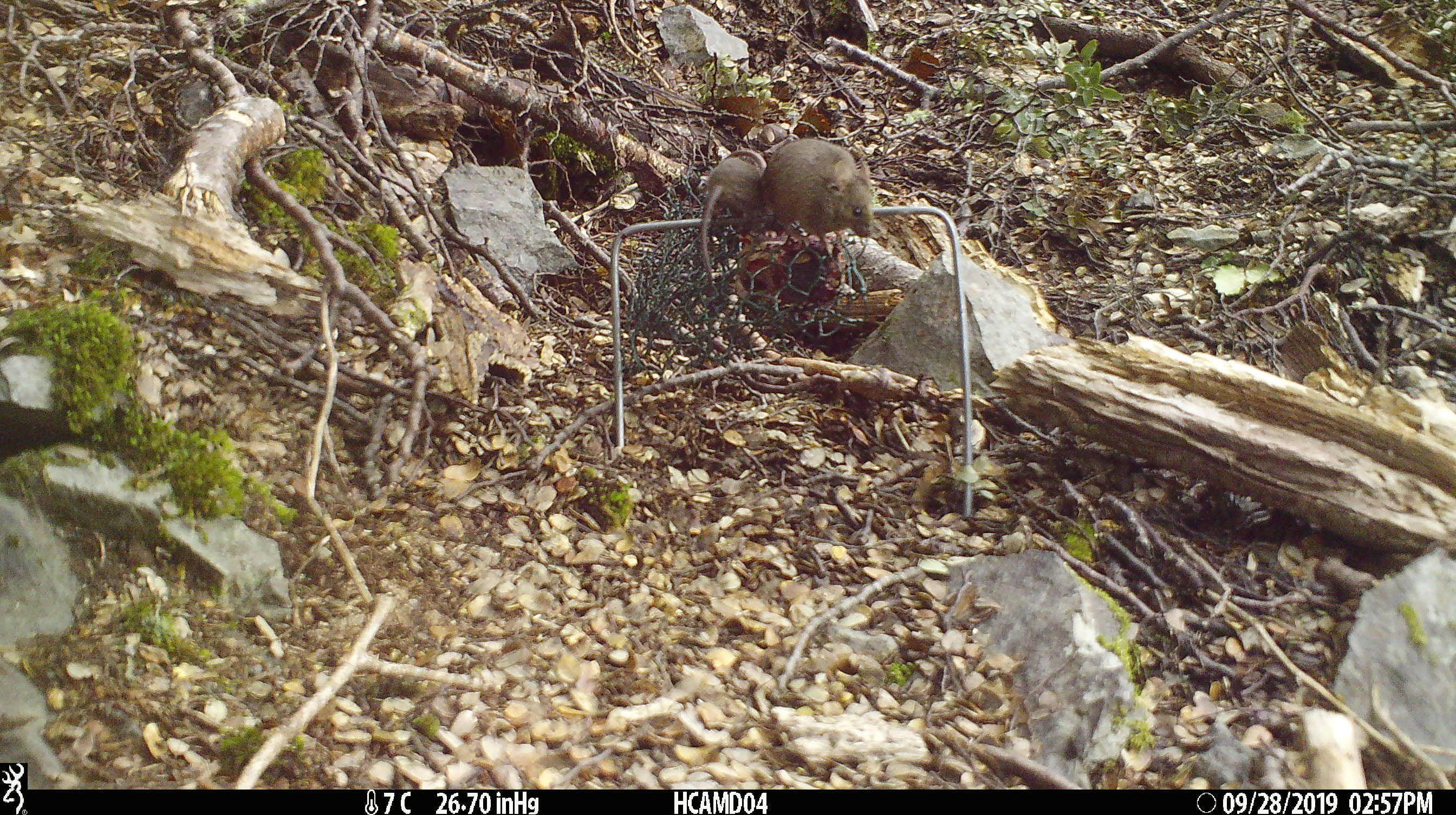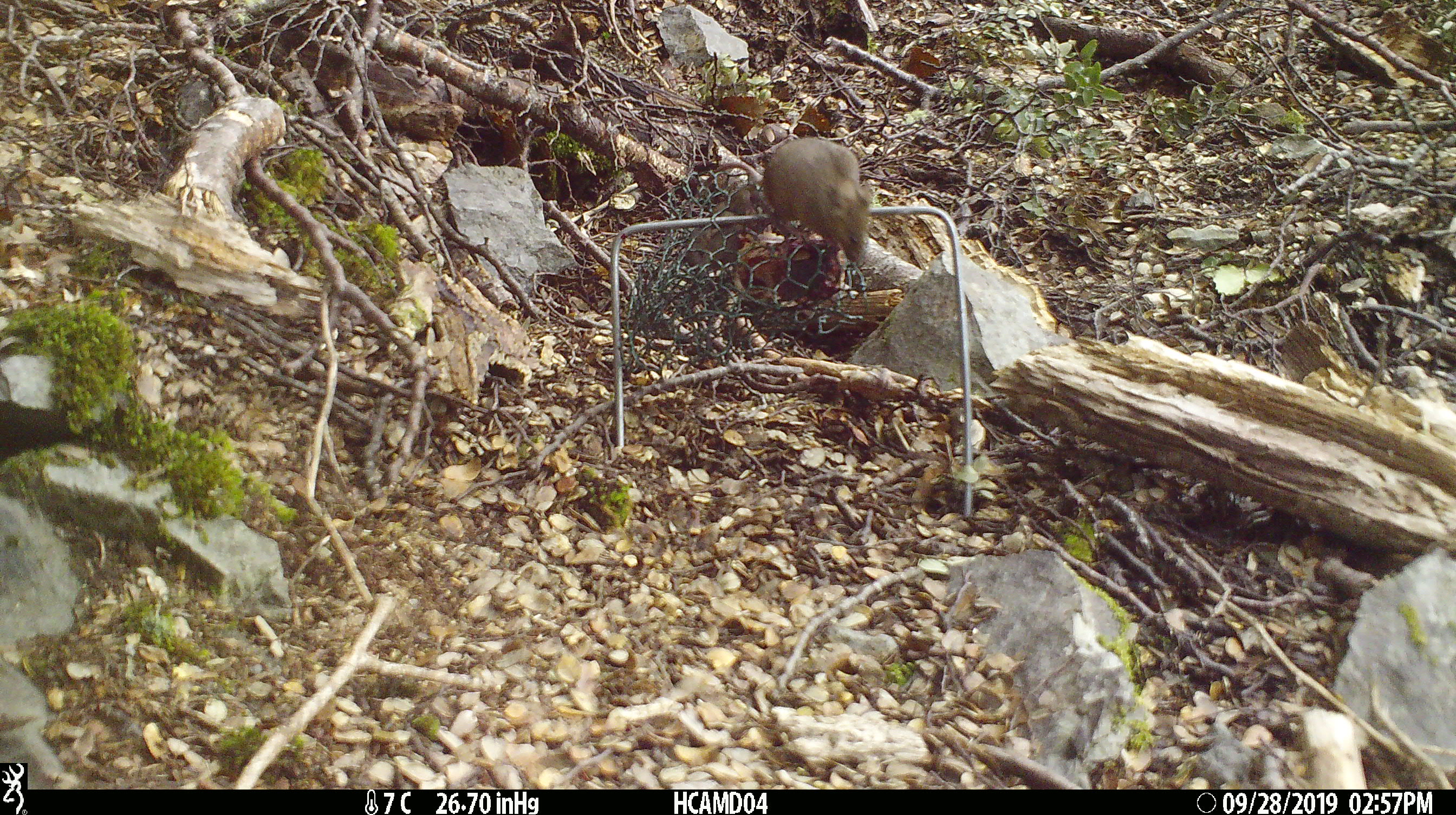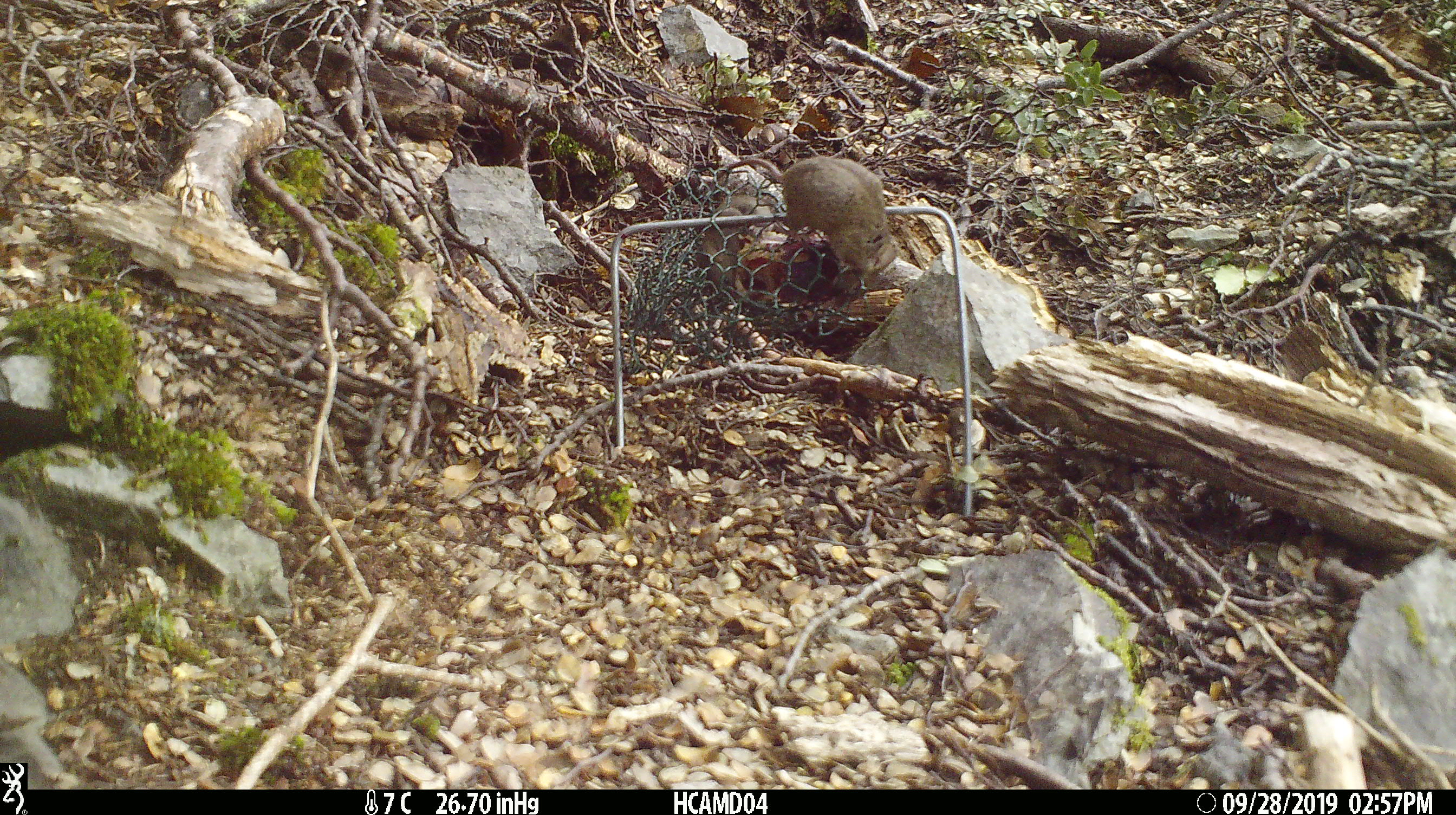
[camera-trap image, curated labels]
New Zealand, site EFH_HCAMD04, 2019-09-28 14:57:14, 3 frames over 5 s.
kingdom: Animalia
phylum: Chordata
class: Mammalia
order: Rodentia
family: Muridae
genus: Mus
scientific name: Mus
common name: mouse